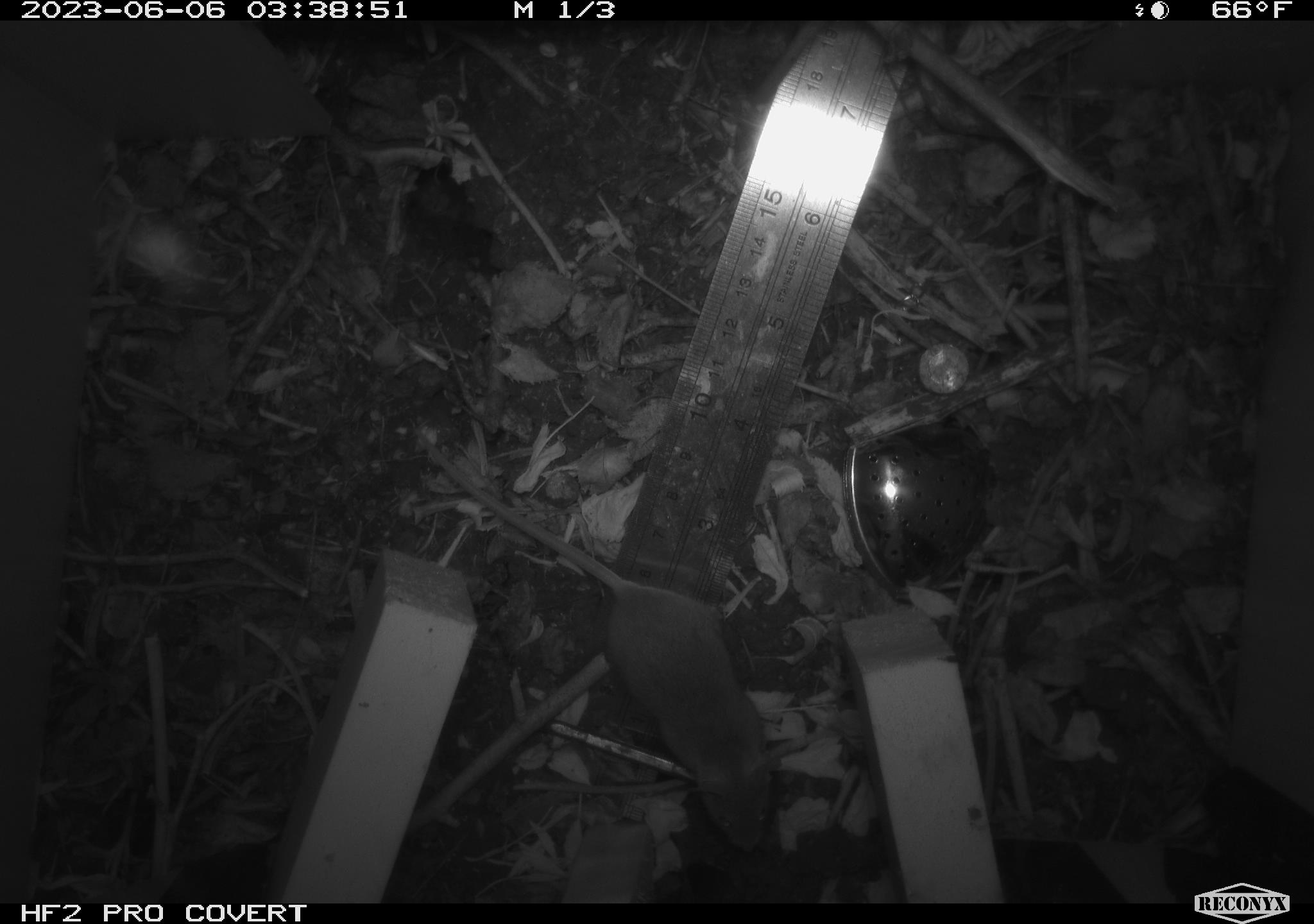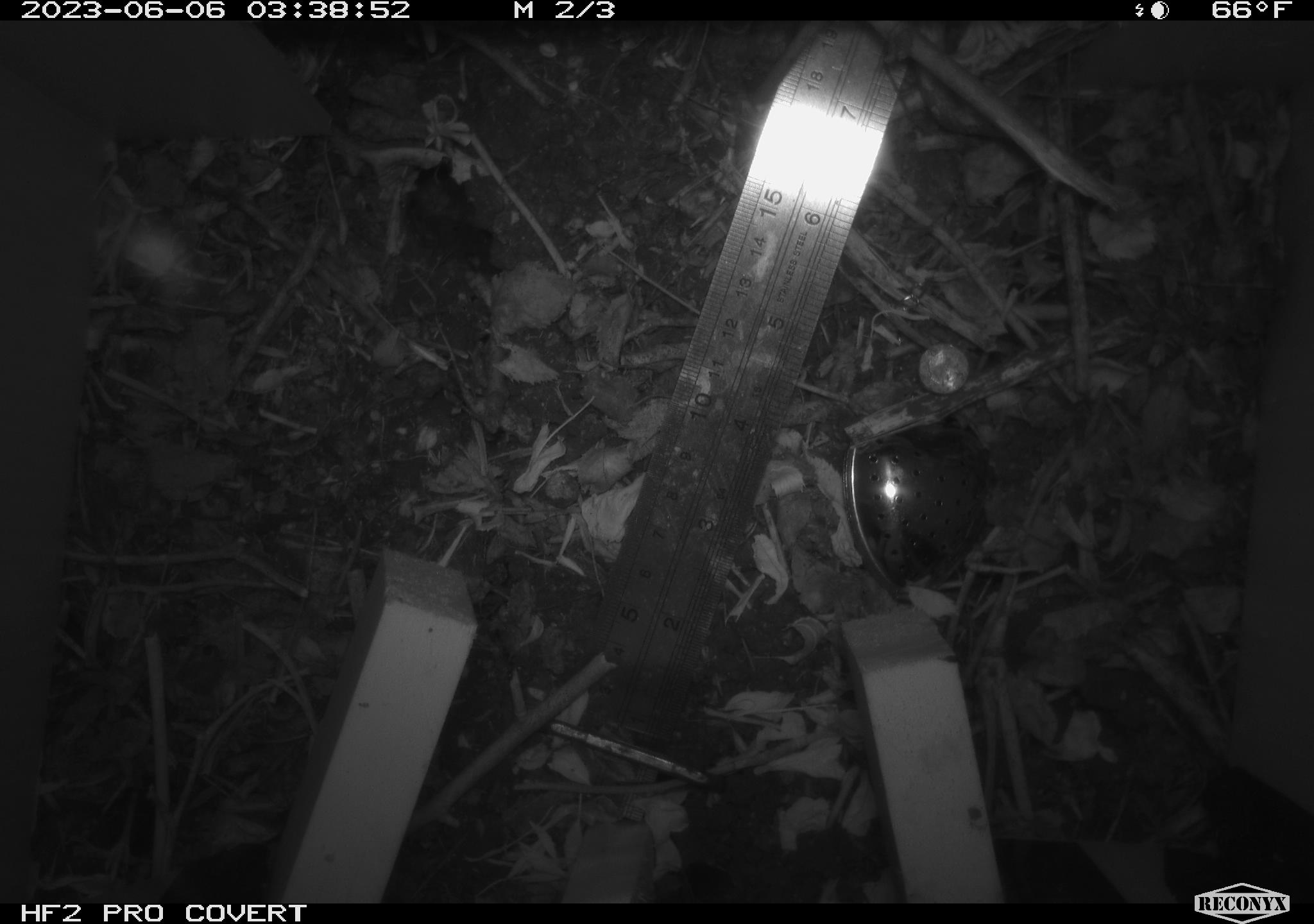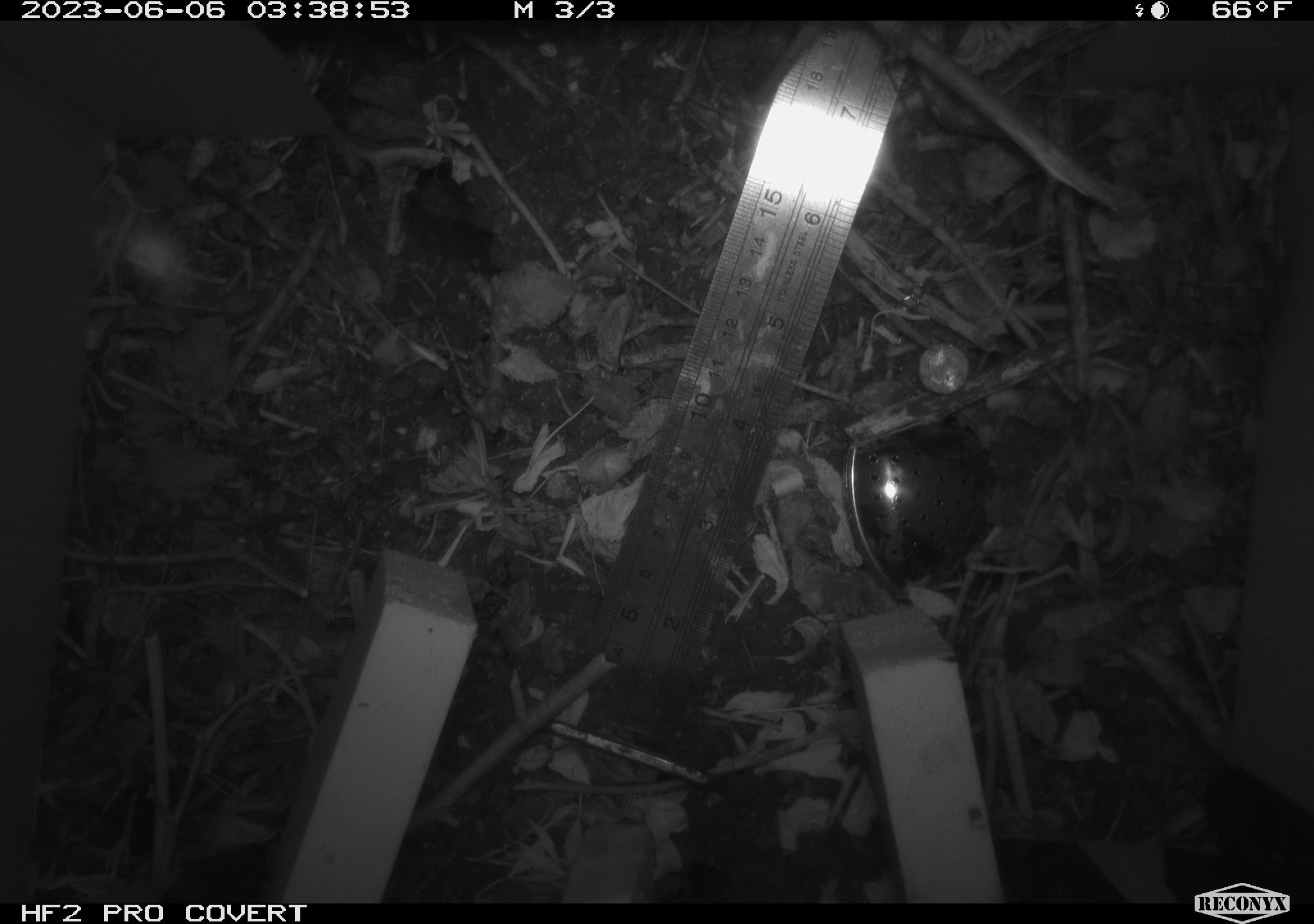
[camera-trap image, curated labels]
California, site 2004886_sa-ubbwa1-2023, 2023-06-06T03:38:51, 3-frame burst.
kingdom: Animalia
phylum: Chordata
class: Mammalia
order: Rodentia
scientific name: Rodentia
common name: rodent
Rodent (Rodentia).